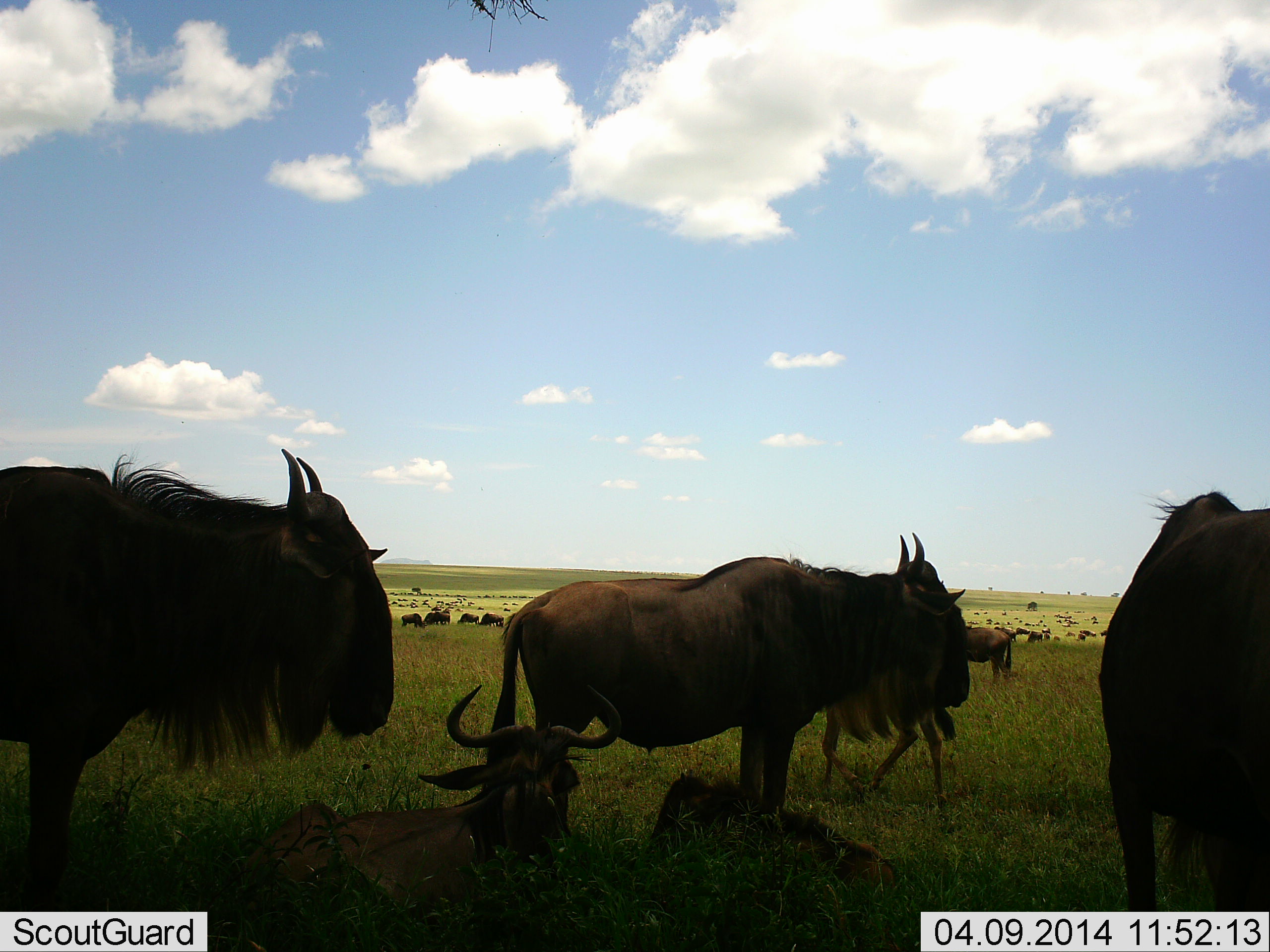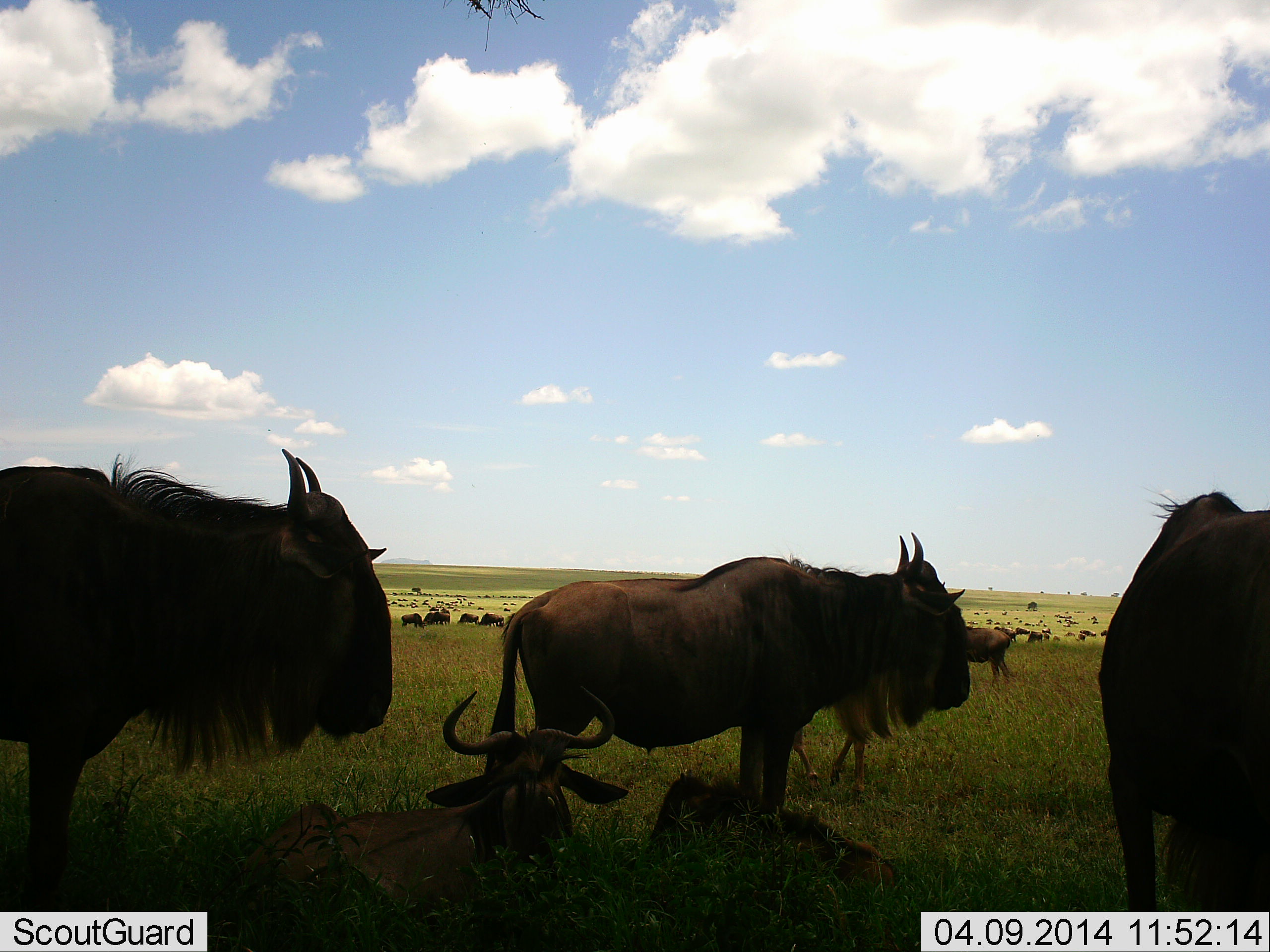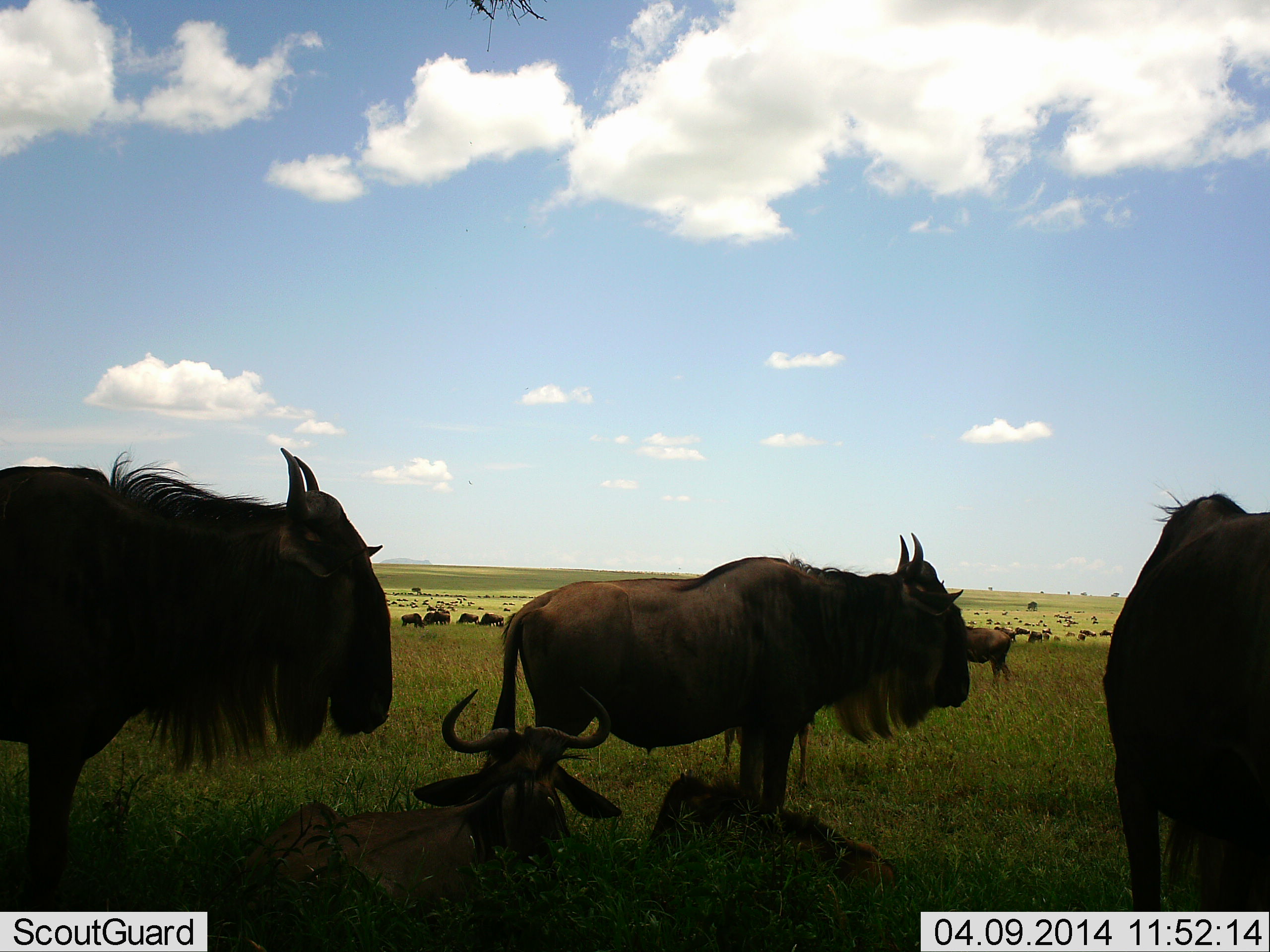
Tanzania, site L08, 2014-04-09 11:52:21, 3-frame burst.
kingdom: Animalia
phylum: Chordata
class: Mammalia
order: Artiodactyla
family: Bovidae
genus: Connochaetes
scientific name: Connochaetes taurinus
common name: blue wildebeest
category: wildebeest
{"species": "wildebeest (blue wildebeest) (Connochaetes taurinus)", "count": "11-50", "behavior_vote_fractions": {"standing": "80%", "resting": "86%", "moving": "26%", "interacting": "14%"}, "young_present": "20%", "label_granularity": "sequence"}